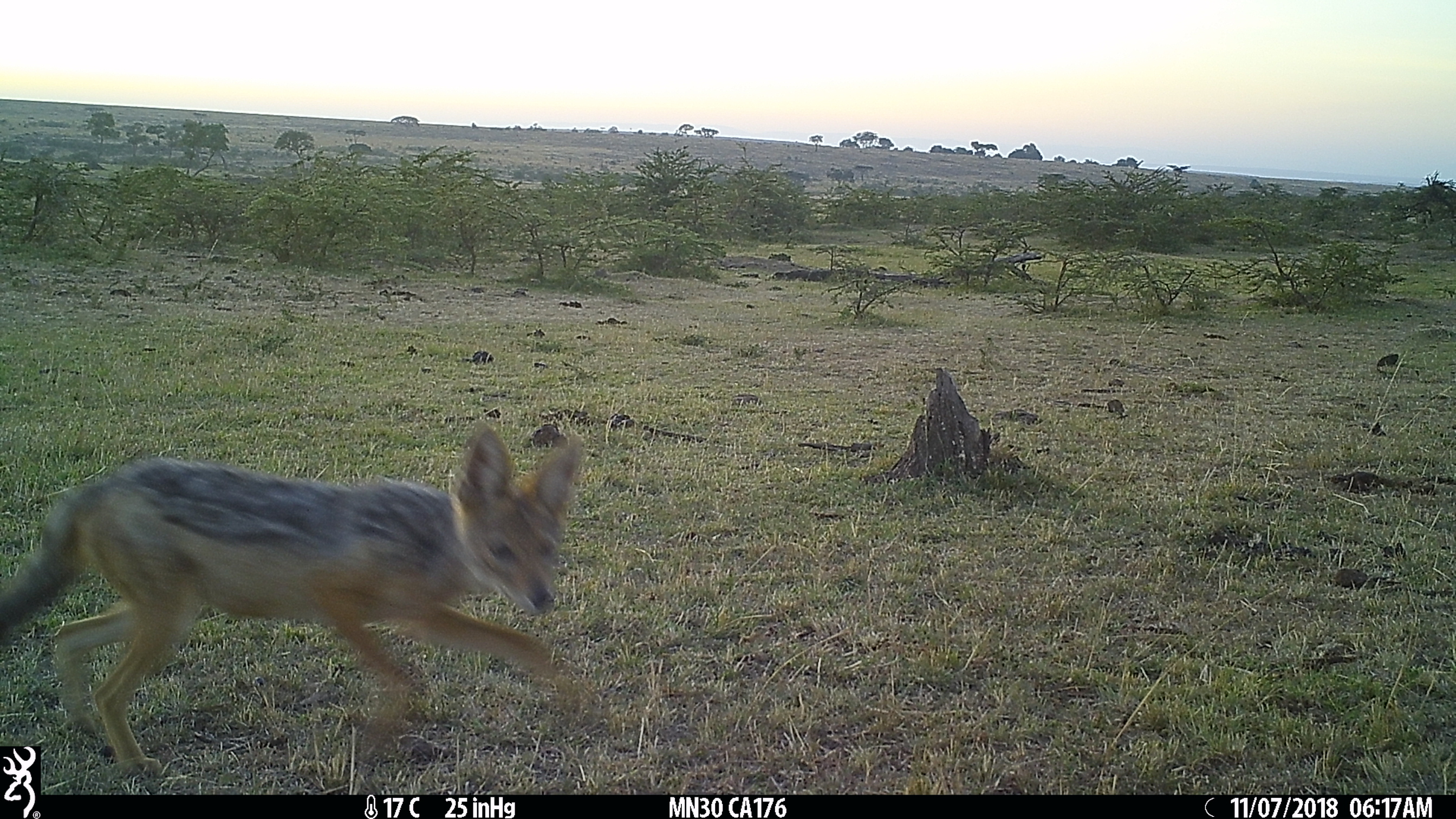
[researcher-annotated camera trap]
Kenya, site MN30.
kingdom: Animalia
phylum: Chordata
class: Mammalia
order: Carnivora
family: Canidae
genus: Lupulella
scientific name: Lupulella mesomelas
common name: black-backed jackal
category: jackal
Jackal (black-backed jackal) (Lupulella mesomelas).